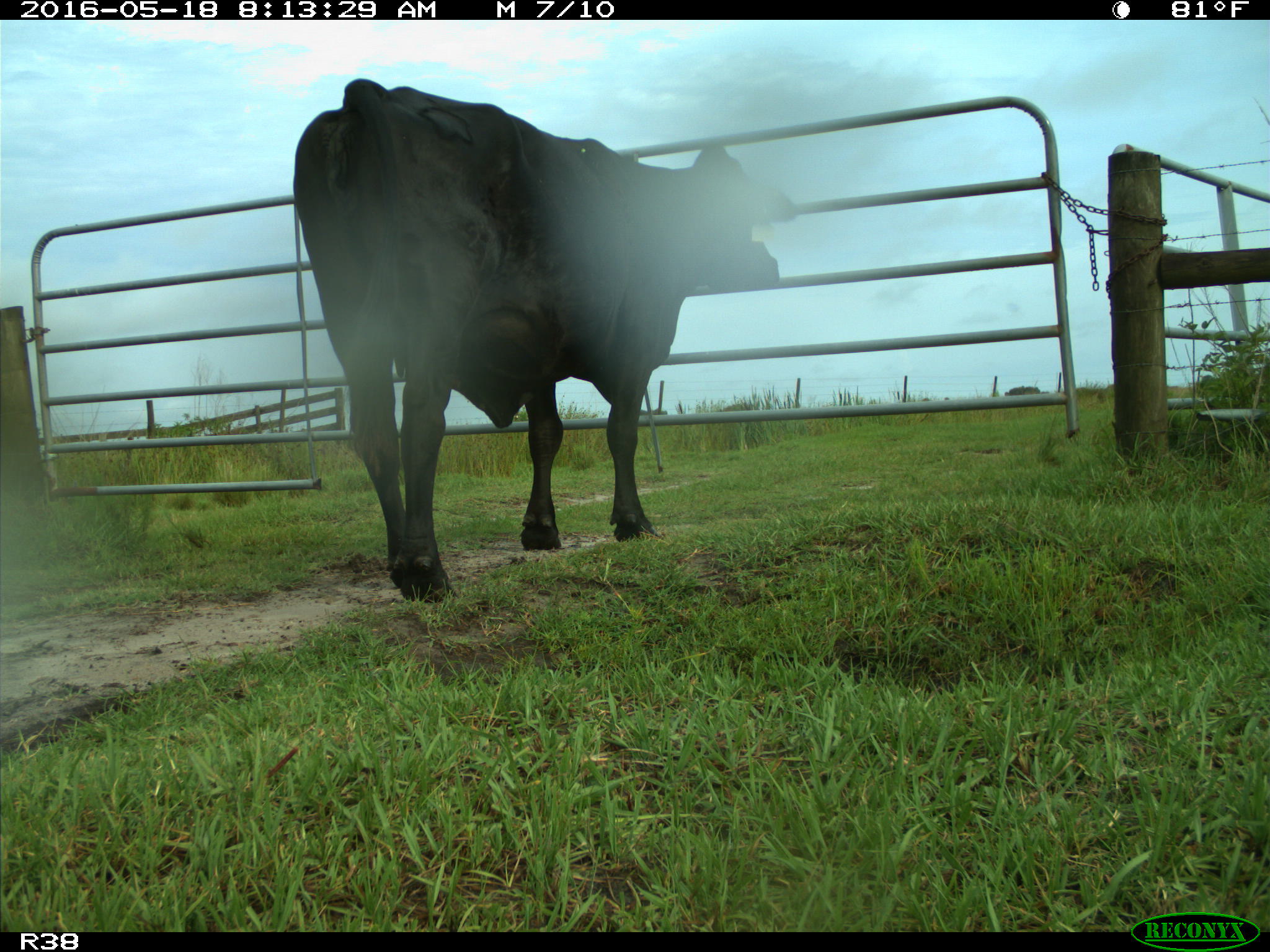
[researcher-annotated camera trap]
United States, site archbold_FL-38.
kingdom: Animalia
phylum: Chordata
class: Mammalia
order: Artiodactyla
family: Bovidae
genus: Bos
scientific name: Bos taurus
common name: domestic cow